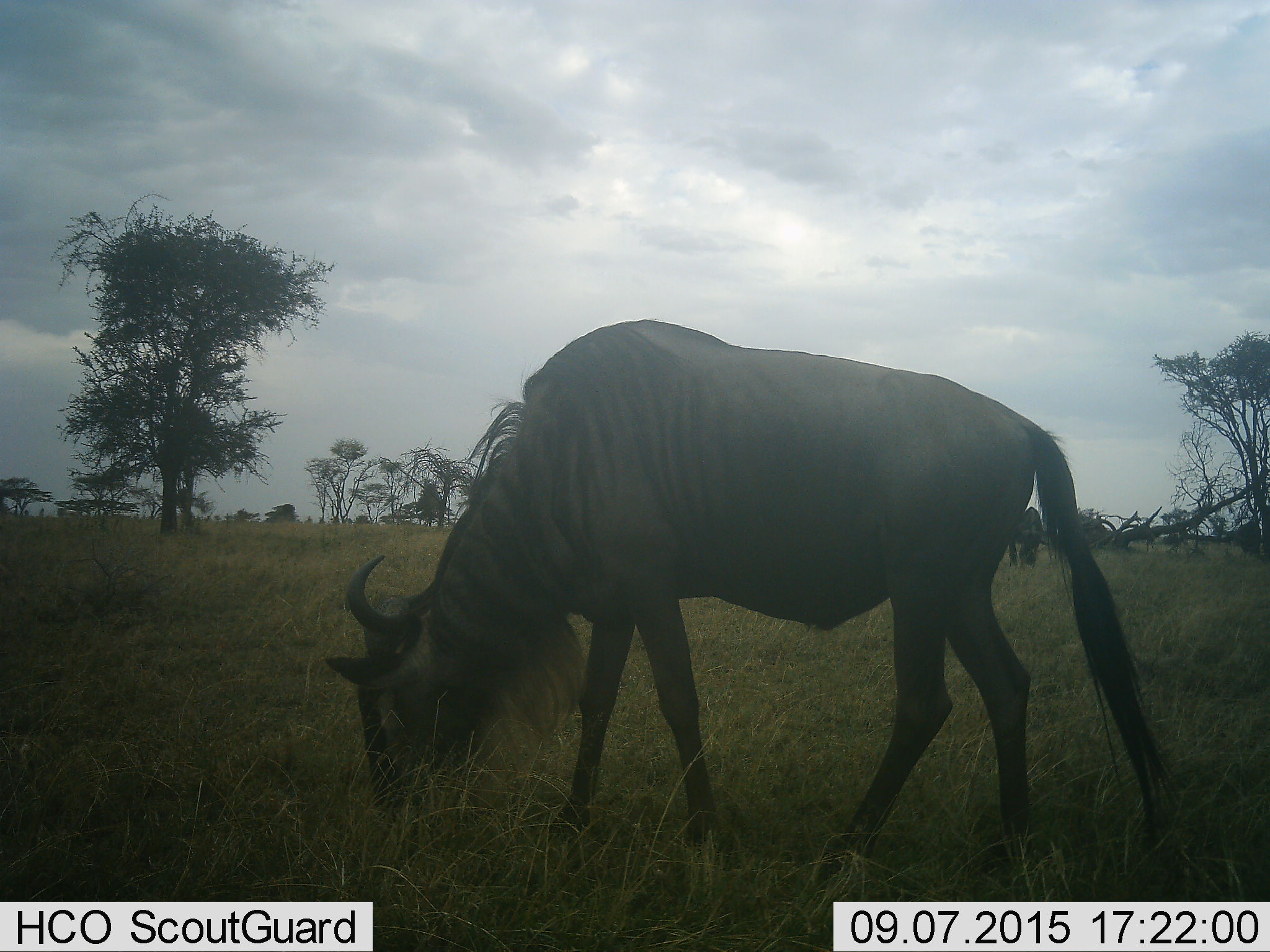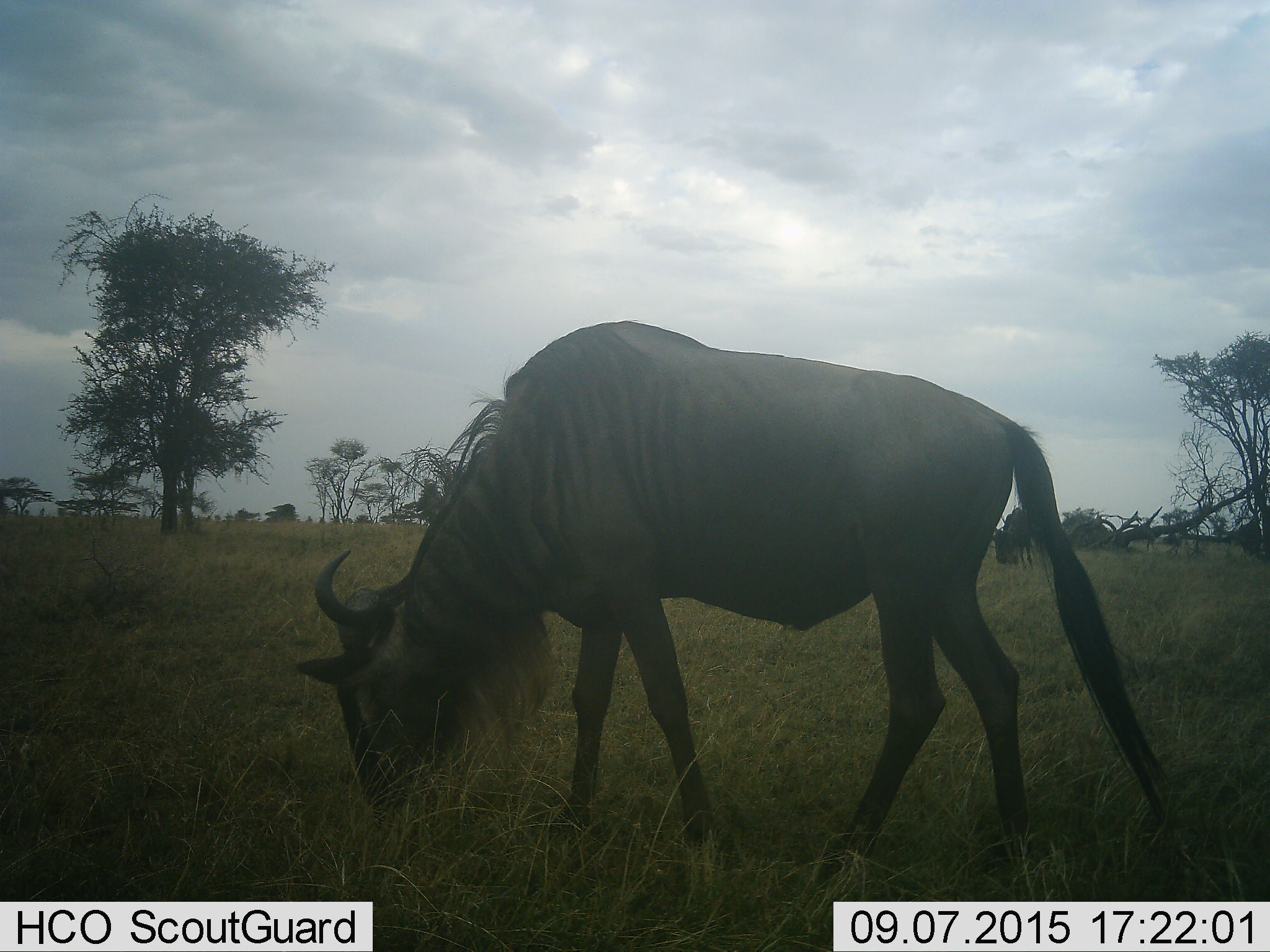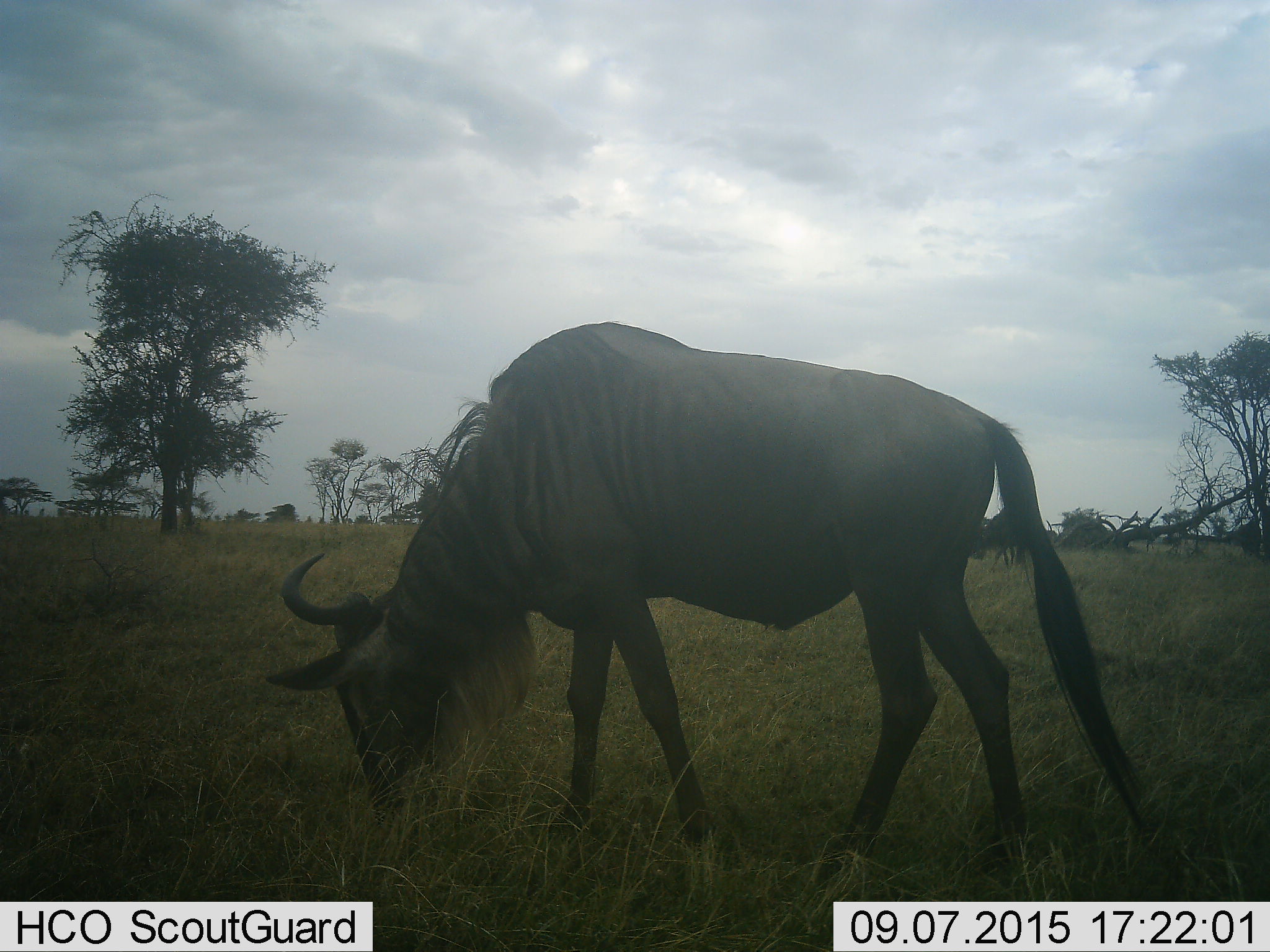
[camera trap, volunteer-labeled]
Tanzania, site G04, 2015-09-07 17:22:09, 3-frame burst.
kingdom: Animalia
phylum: Chordata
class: Mammalia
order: Artiodactyla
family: Bovidae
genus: Connochaetes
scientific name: Connochaetes taurinus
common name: blue wildebeest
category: wildebeest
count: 1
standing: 39%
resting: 0%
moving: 11%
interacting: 0%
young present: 0%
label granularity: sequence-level